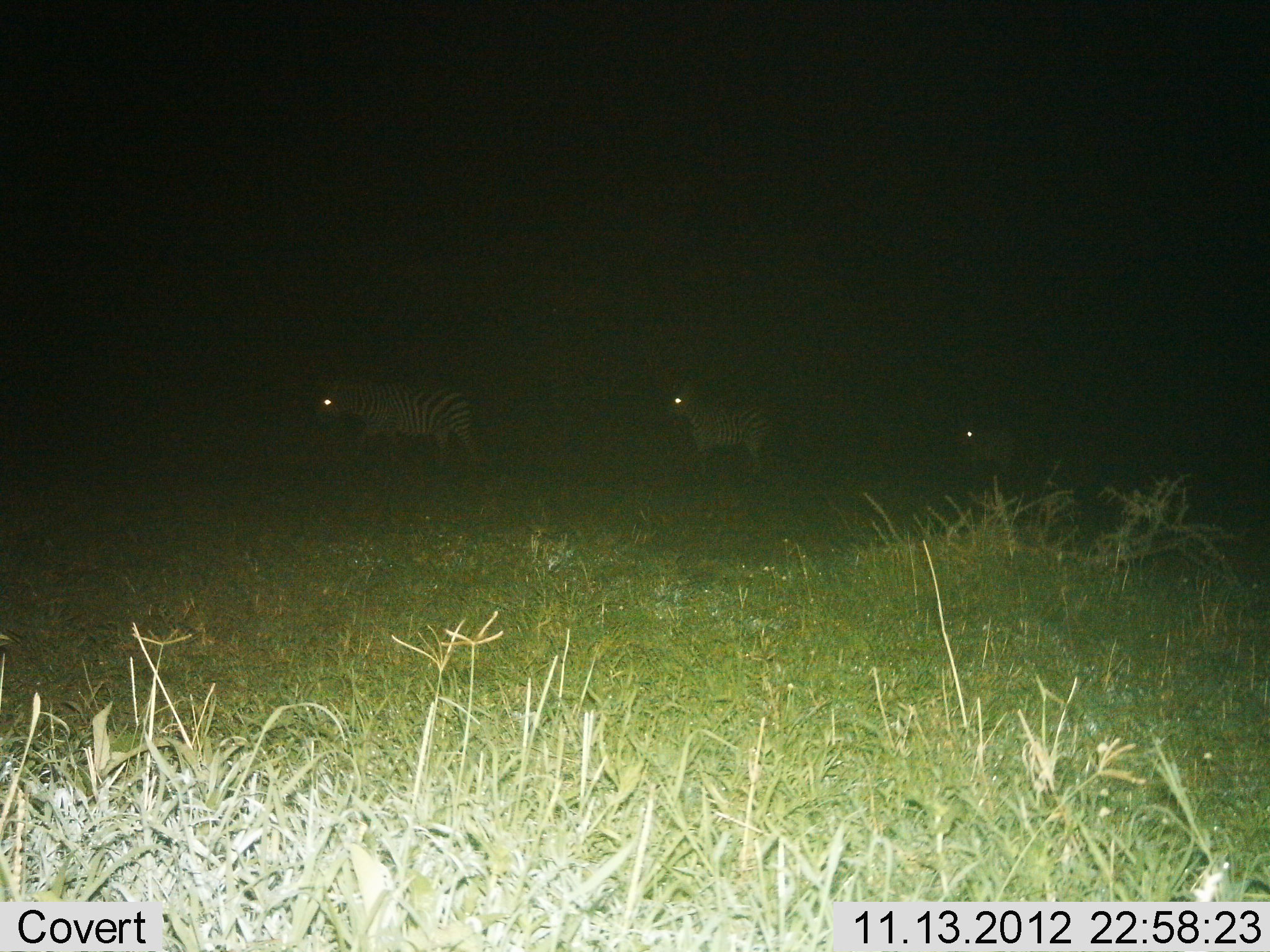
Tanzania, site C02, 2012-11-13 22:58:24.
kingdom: Animalia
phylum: Chordata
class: Mammalia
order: Perissodactyla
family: Equidae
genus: Equus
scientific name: Equus quagga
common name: plains zebra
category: zebra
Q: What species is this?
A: Zebra (plains zebra) (Equus quagga).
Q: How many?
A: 3.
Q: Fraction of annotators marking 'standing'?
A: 30%.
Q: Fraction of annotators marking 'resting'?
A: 0%.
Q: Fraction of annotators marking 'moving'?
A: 90%.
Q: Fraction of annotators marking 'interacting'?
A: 0%.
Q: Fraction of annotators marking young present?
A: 0%.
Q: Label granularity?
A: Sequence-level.